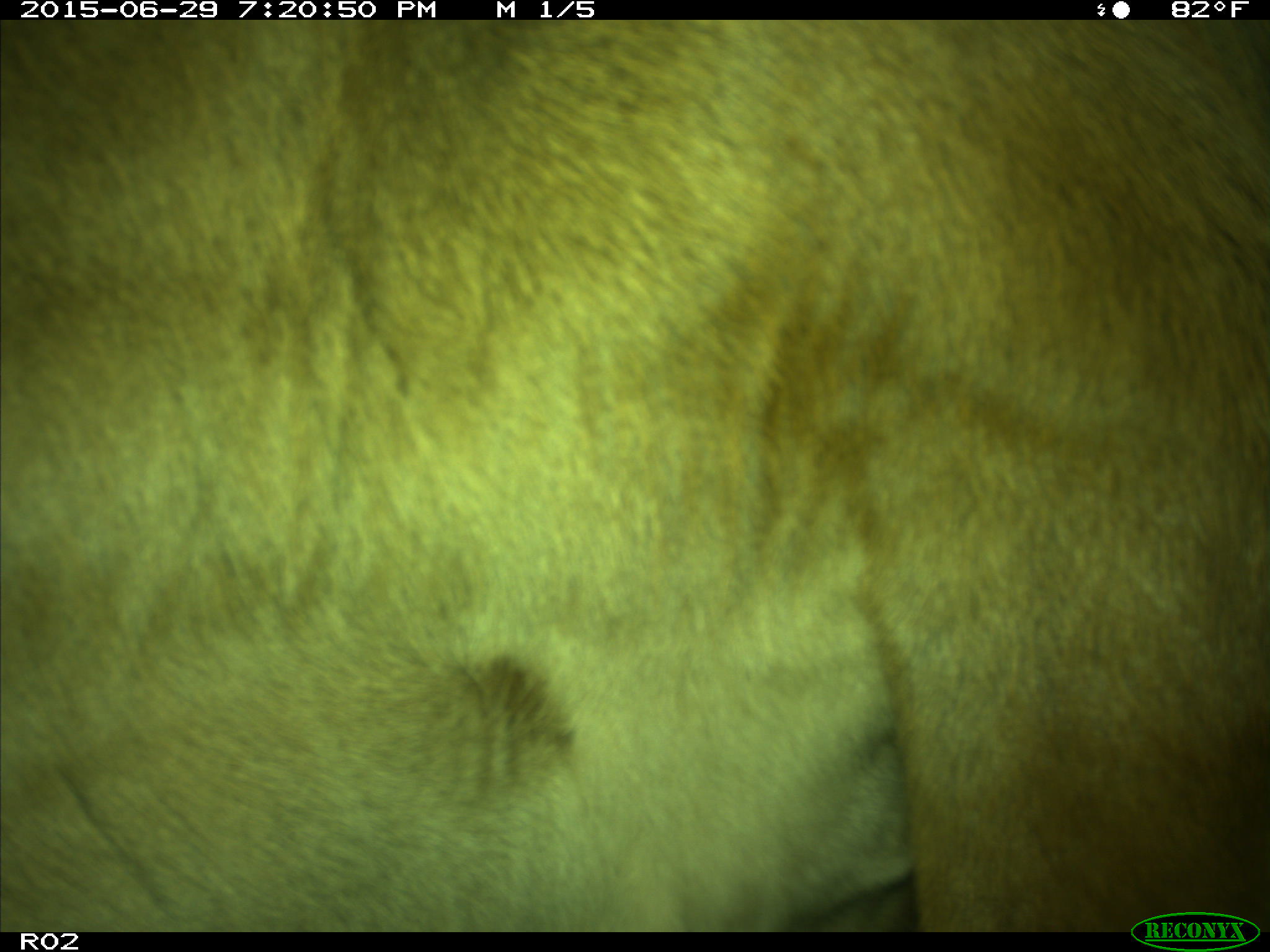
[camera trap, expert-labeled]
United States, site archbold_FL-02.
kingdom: Animalia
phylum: Chordata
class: Mammalia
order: Artiodactyla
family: Bovidae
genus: Bos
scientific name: Bos taurus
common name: domestic cow